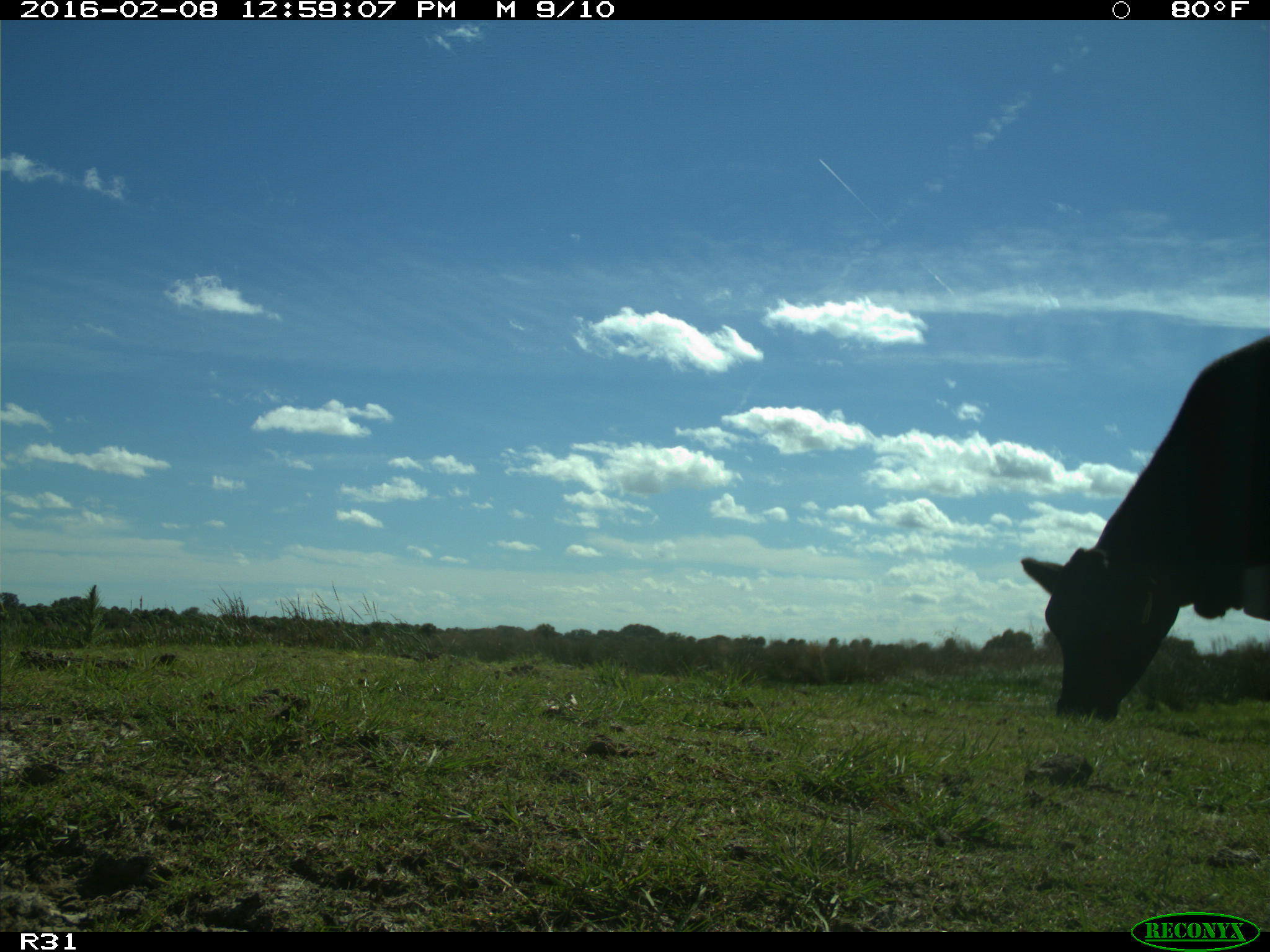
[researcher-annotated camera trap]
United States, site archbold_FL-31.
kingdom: Animalia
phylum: Chordata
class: Mammalia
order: Artiodactyla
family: Bovidae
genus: Bos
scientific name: Bos taurus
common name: domestic cow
Bos taurus (domestic cow).